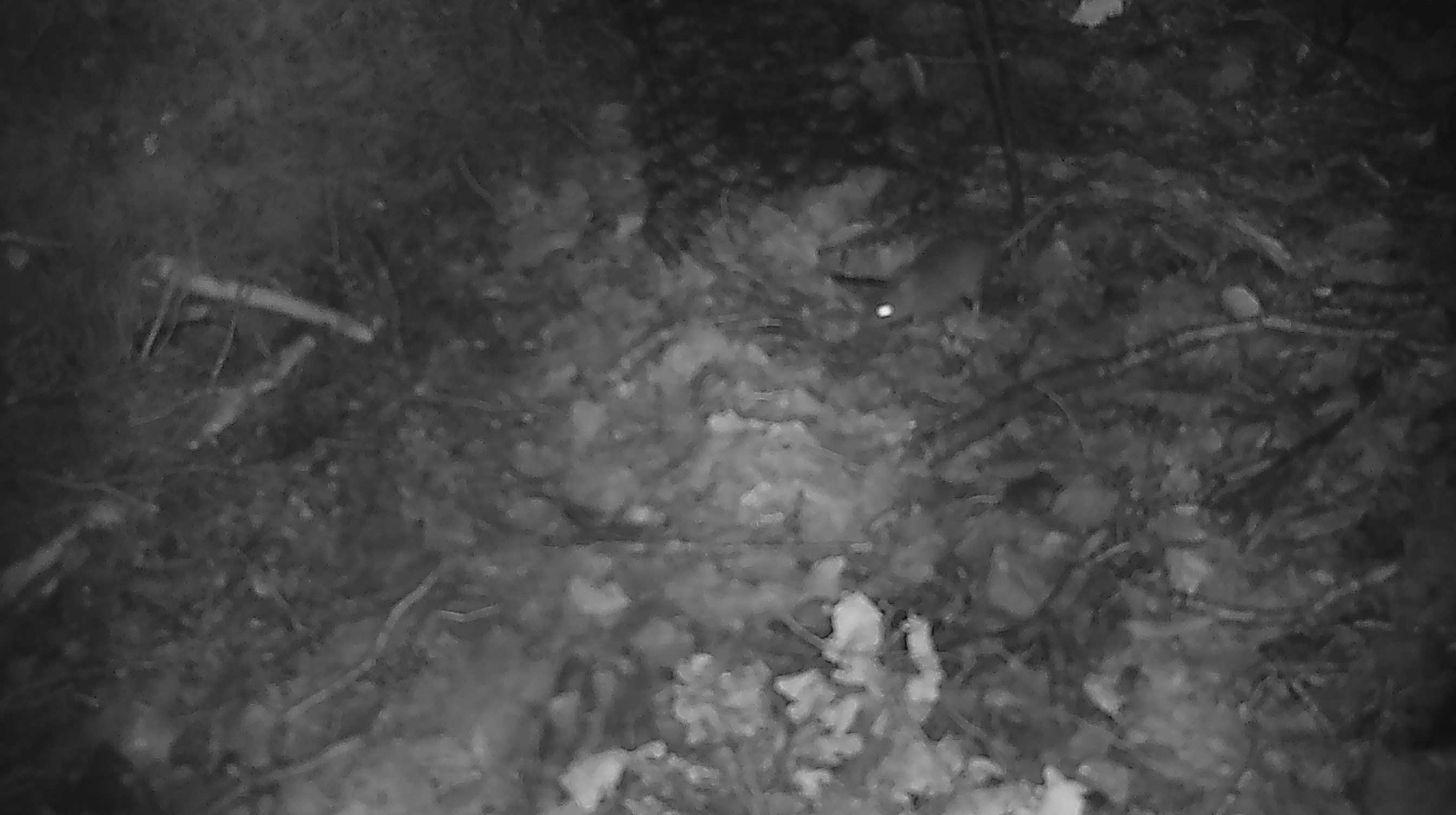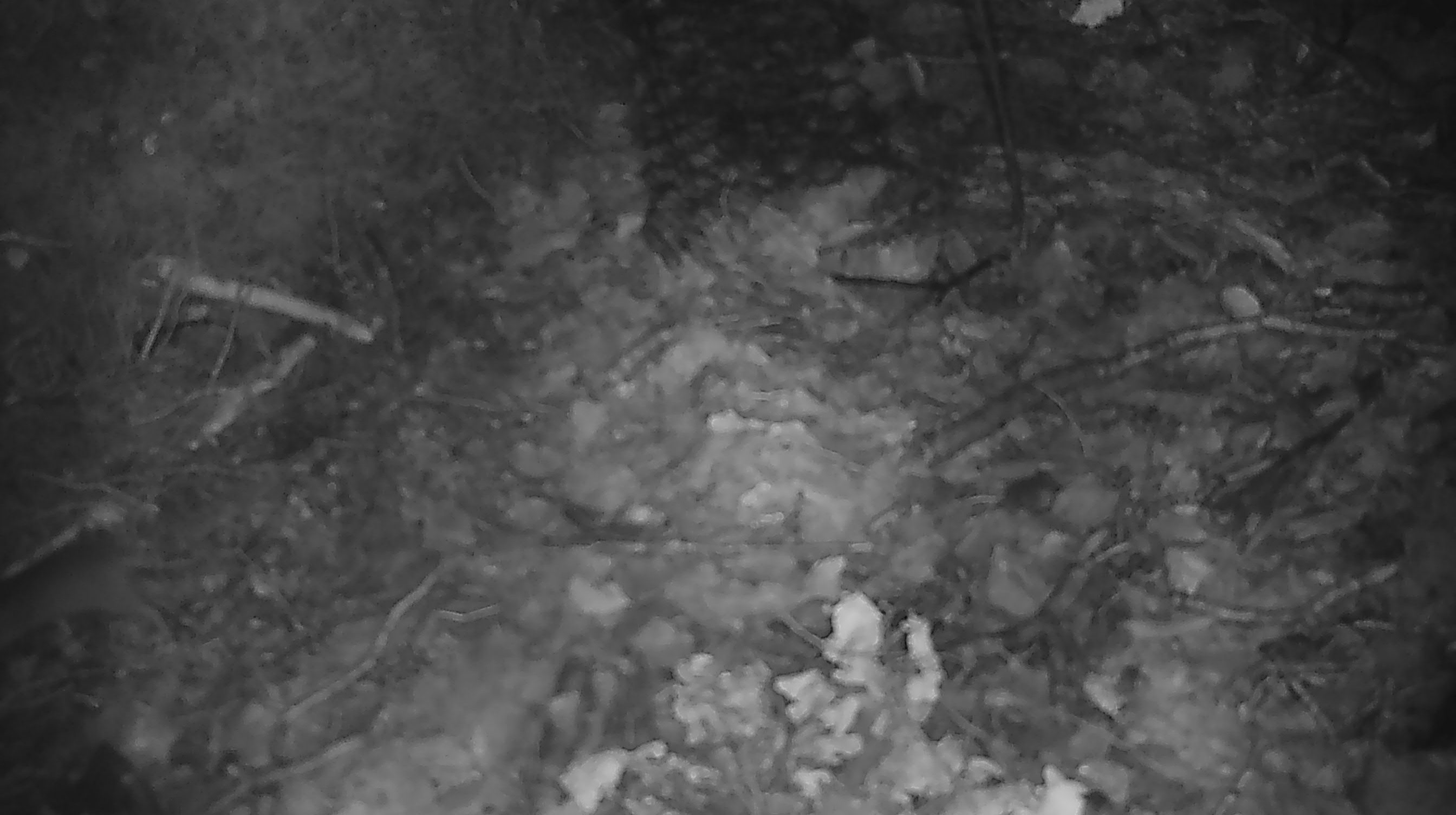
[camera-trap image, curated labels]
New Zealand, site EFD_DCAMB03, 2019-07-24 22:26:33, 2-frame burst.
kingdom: Animalia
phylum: Chordata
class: Mammalia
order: Rodentia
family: Muridae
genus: Mus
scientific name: Mus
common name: mouse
Mouse (Mus).